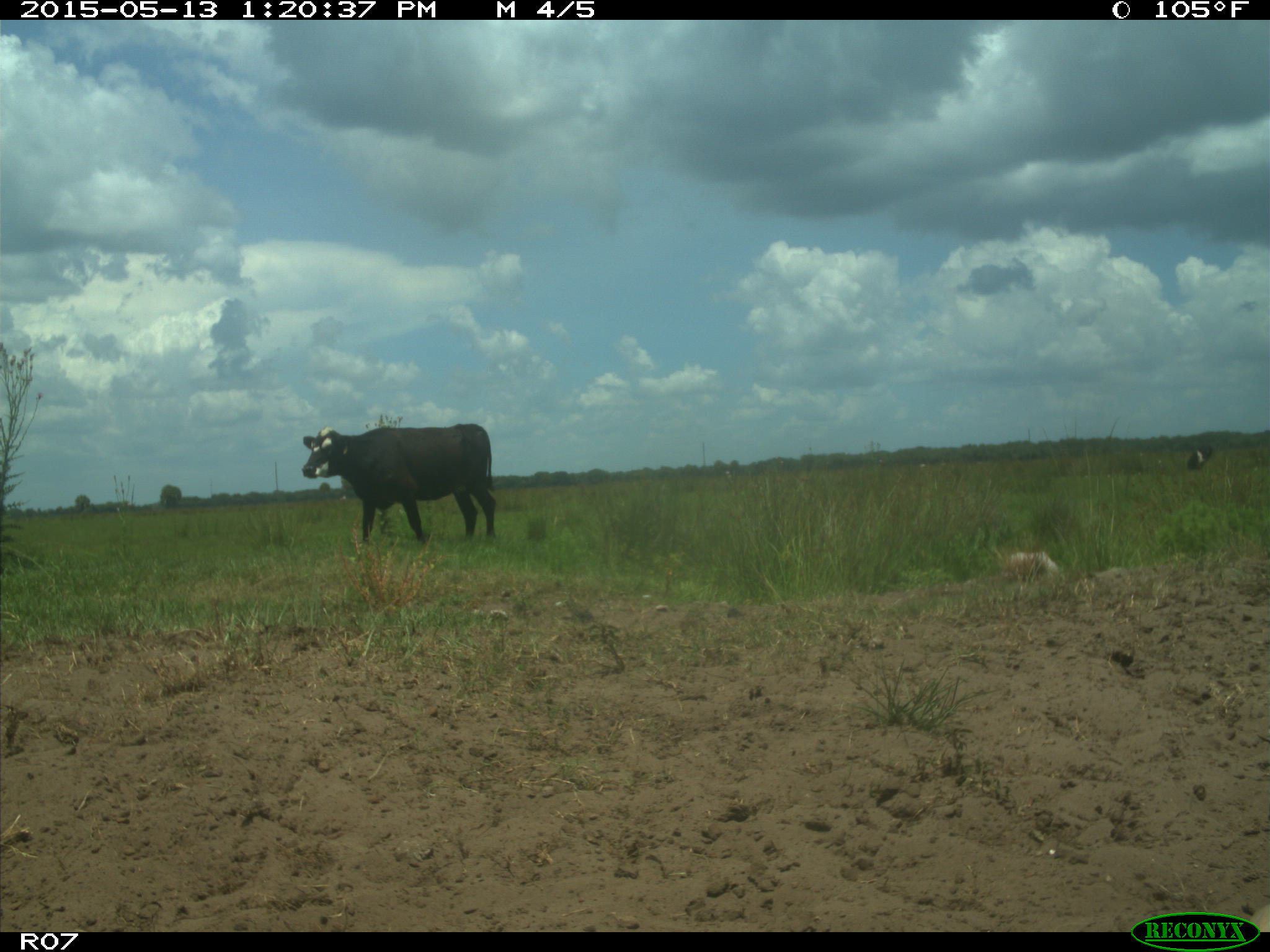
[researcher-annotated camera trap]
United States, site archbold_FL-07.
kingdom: Animalia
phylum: Chordata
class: Mammalia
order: Artiodactyla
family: Bovidae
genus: Bos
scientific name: Bos taurus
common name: domestic cow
Bos taurus (domestic cow).